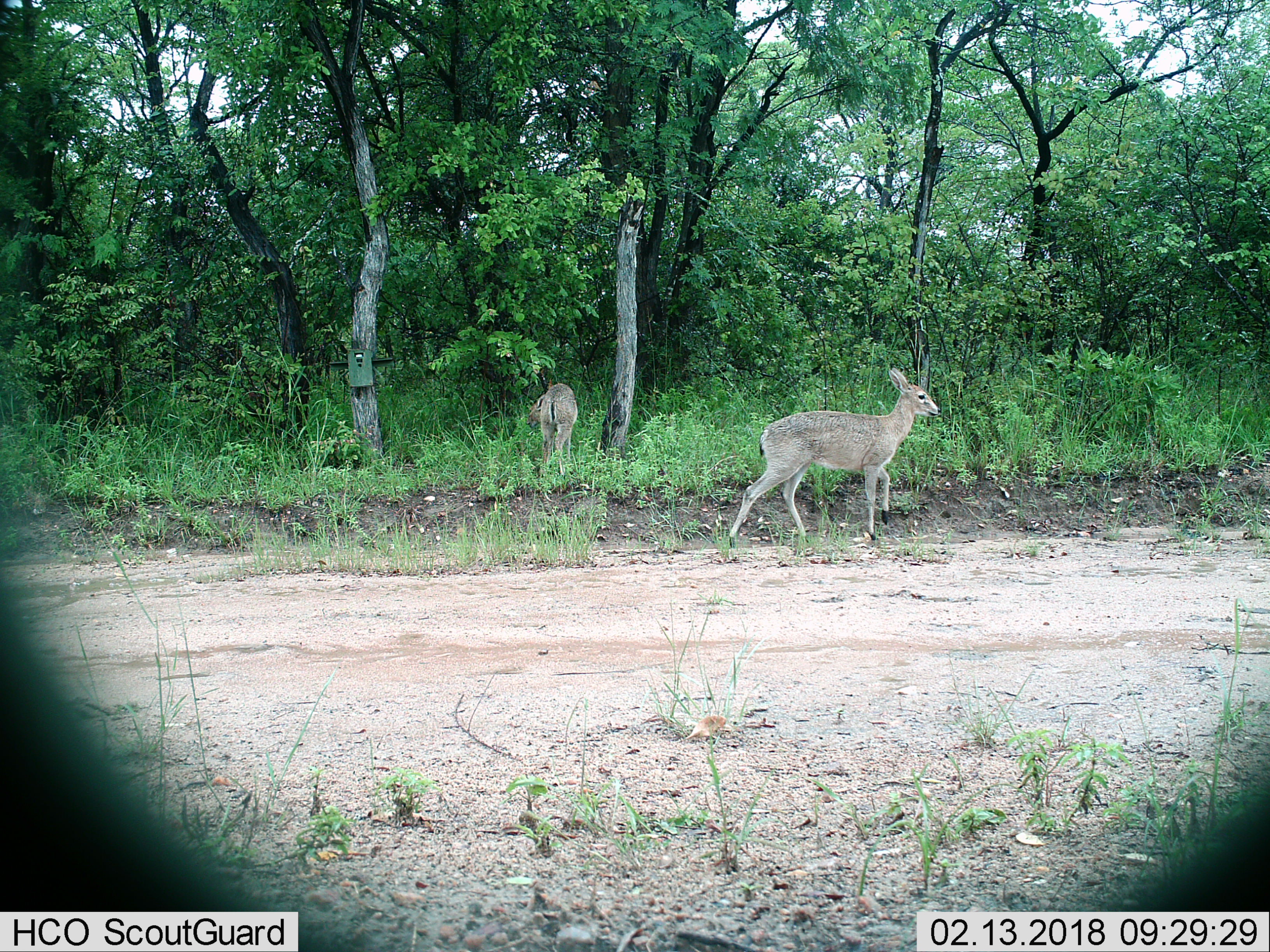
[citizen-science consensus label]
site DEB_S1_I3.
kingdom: Animalia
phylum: Chordata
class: Mammalia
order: Artiodactyla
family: Bovidae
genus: Sylvicapra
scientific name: Sylvicapra grimmia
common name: common duiker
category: duikercommongrey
Duikercommongrey (common duiker) (Sylvicapra grimmia), count 2. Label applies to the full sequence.